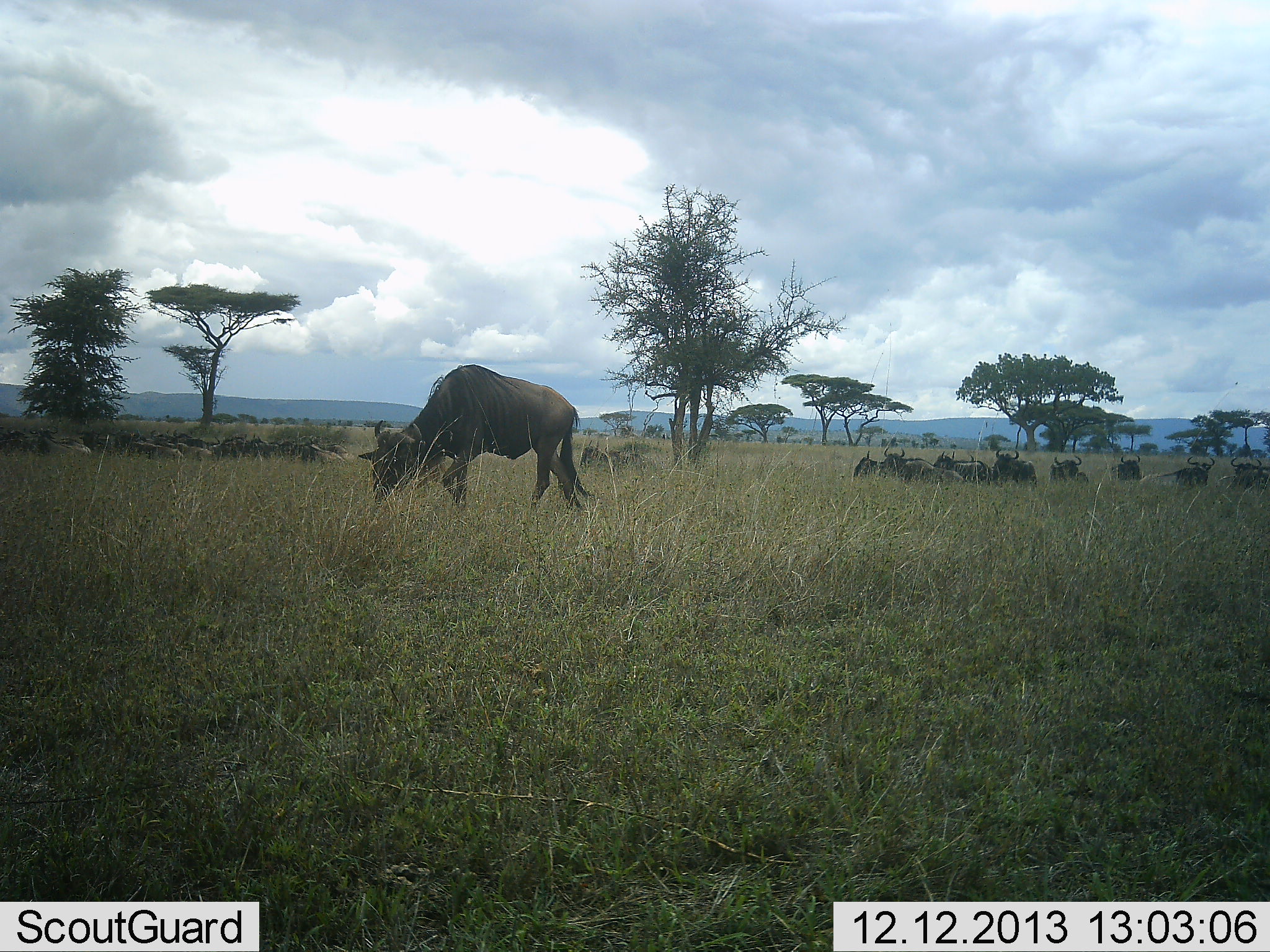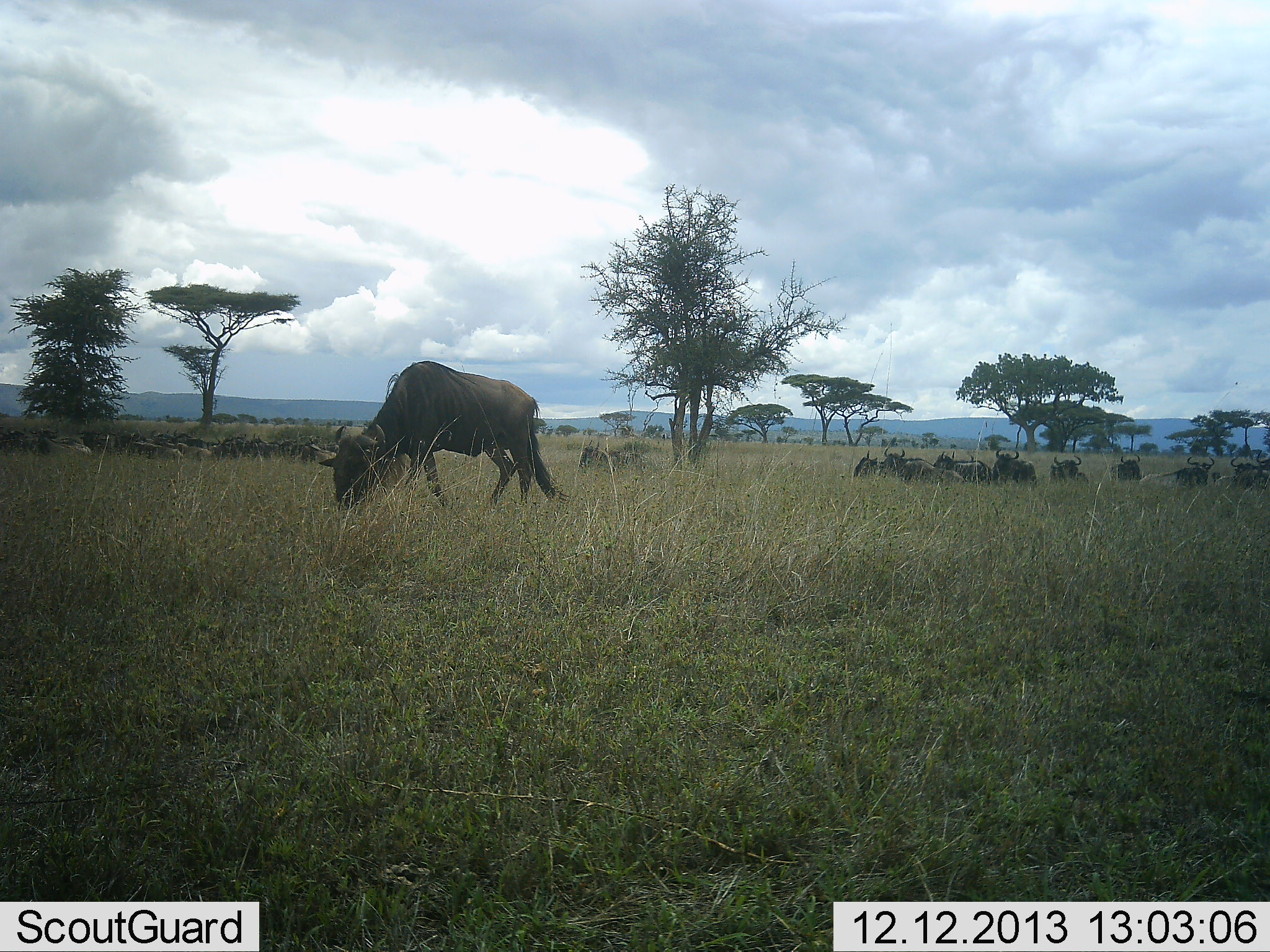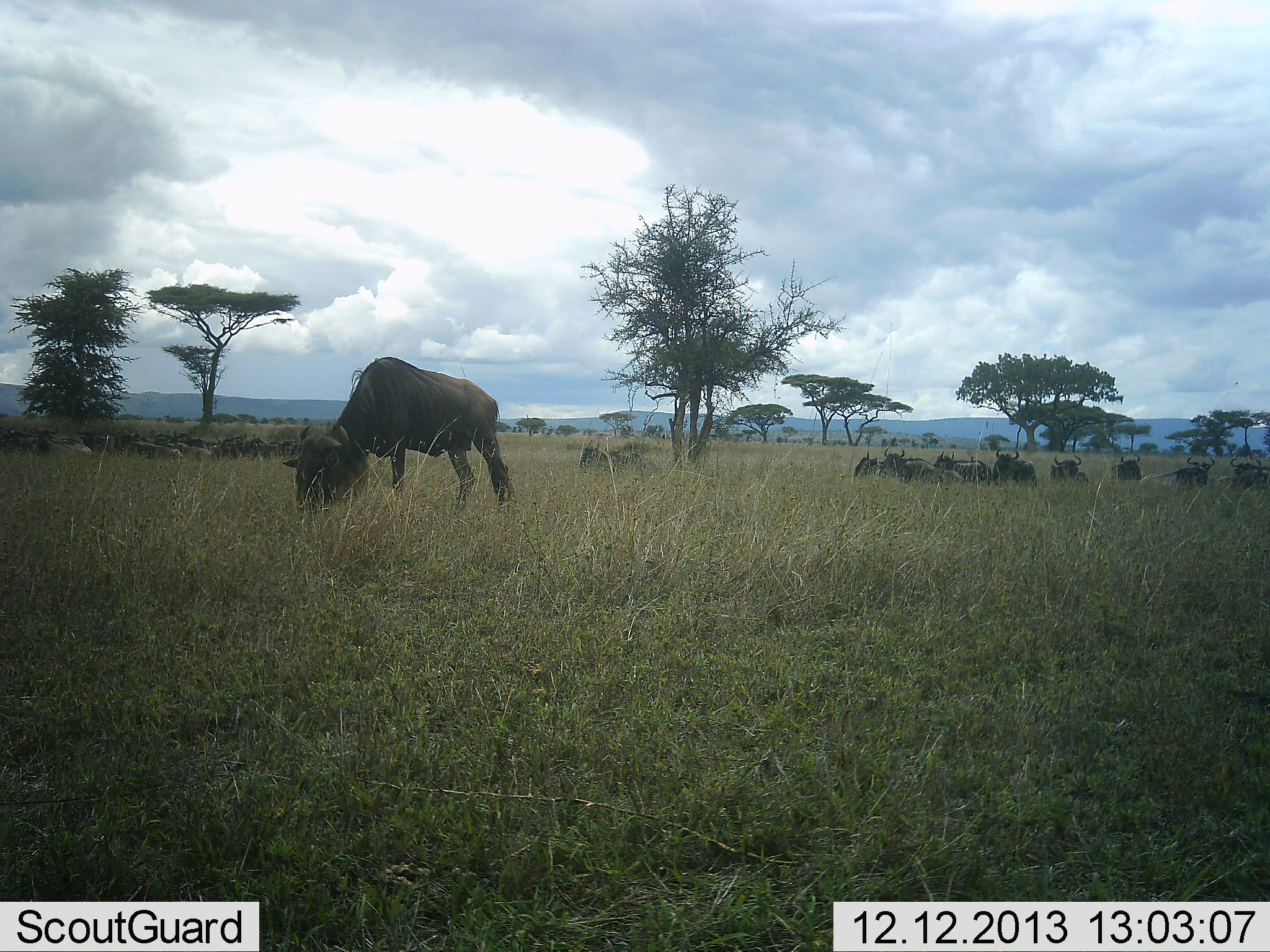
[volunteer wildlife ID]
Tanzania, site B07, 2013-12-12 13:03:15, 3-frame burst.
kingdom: Animalia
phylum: Chordata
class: Mammalia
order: Artiodactyla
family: Bovidae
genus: Connochaetes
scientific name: Connochaetes taurinus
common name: blue wildebeest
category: wildebeest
Wildebeest (blue wildebeest) (Connochaetes taurinus), count 11-50. Behavior (volunteer vote fractions): standing 30%, resting 40%, moving 20%, interacting 0%. Young present (vote fraction): 0%. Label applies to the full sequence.